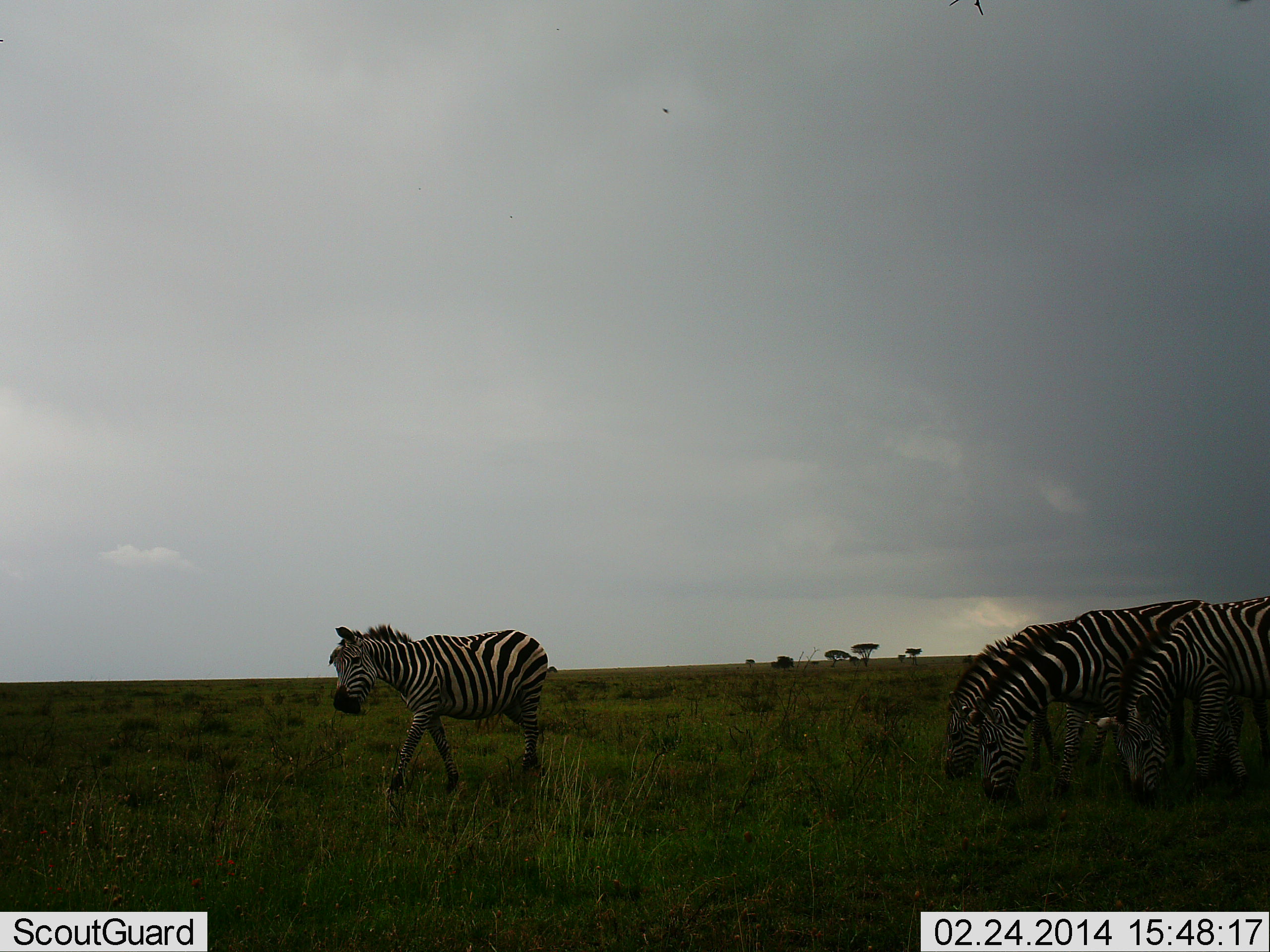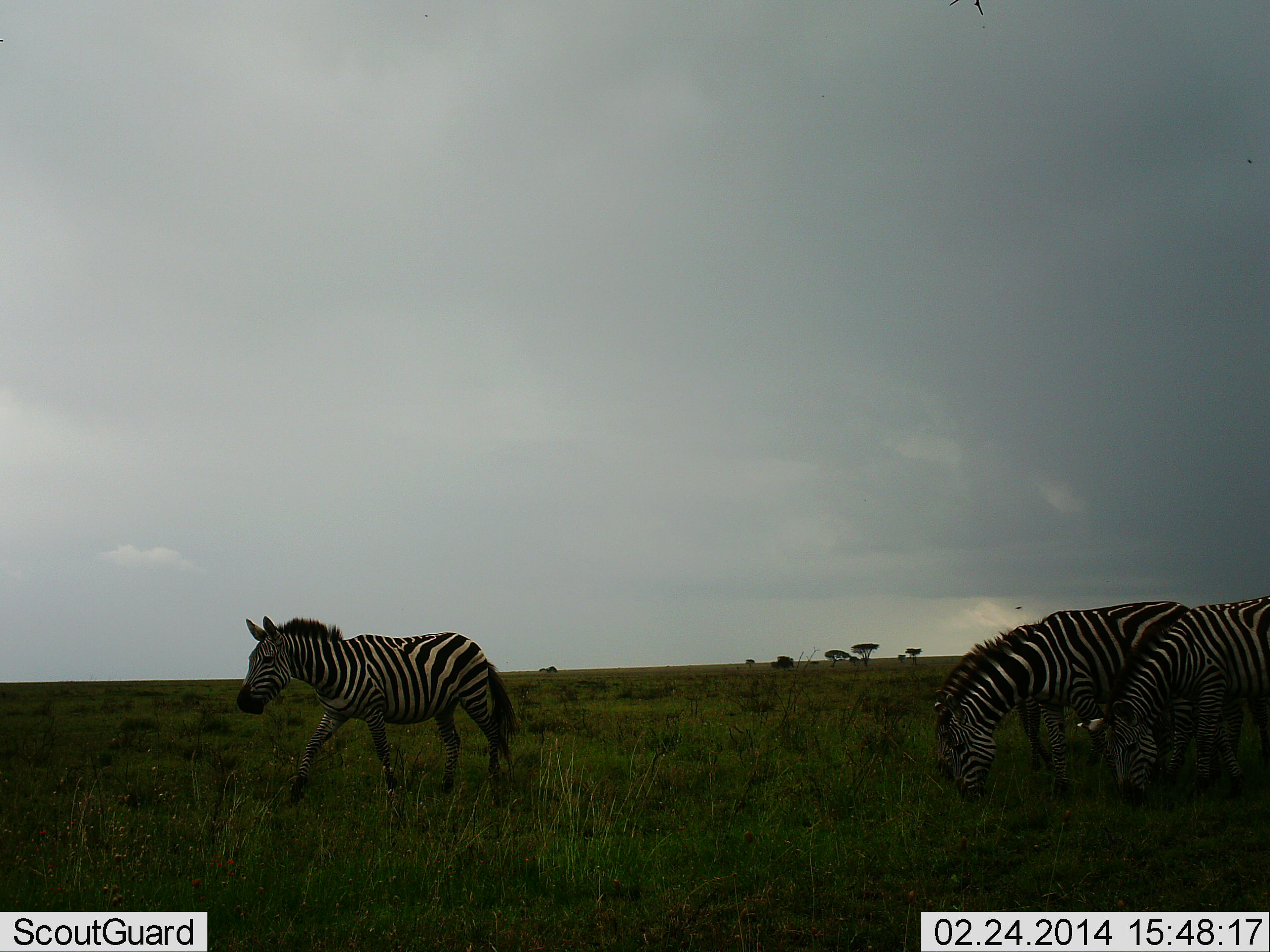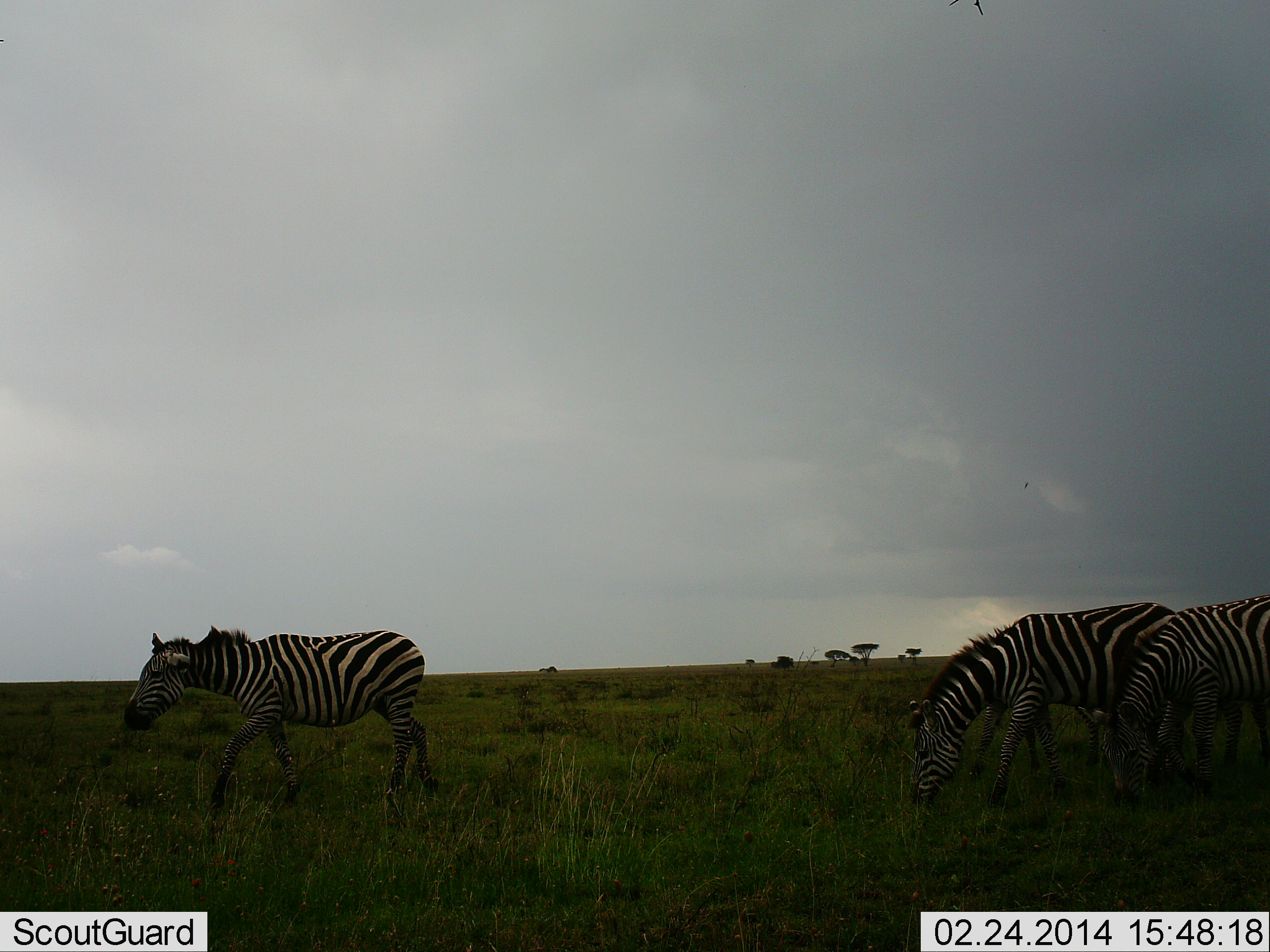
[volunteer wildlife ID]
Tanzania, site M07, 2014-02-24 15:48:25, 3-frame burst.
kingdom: Animalia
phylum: Chordata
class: Mammalia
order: Perissodactyla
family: Equidae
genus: Equus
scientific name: Equus quagga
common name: plains zebra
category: zebra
Zebra (plains zebra) (Equus quagga), count 4. Behavior (volunteer vote fractions): standing 17%, resting 0%, moving 83%, interacting 0%. Young present (vote fraction): 0%. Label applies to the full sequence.